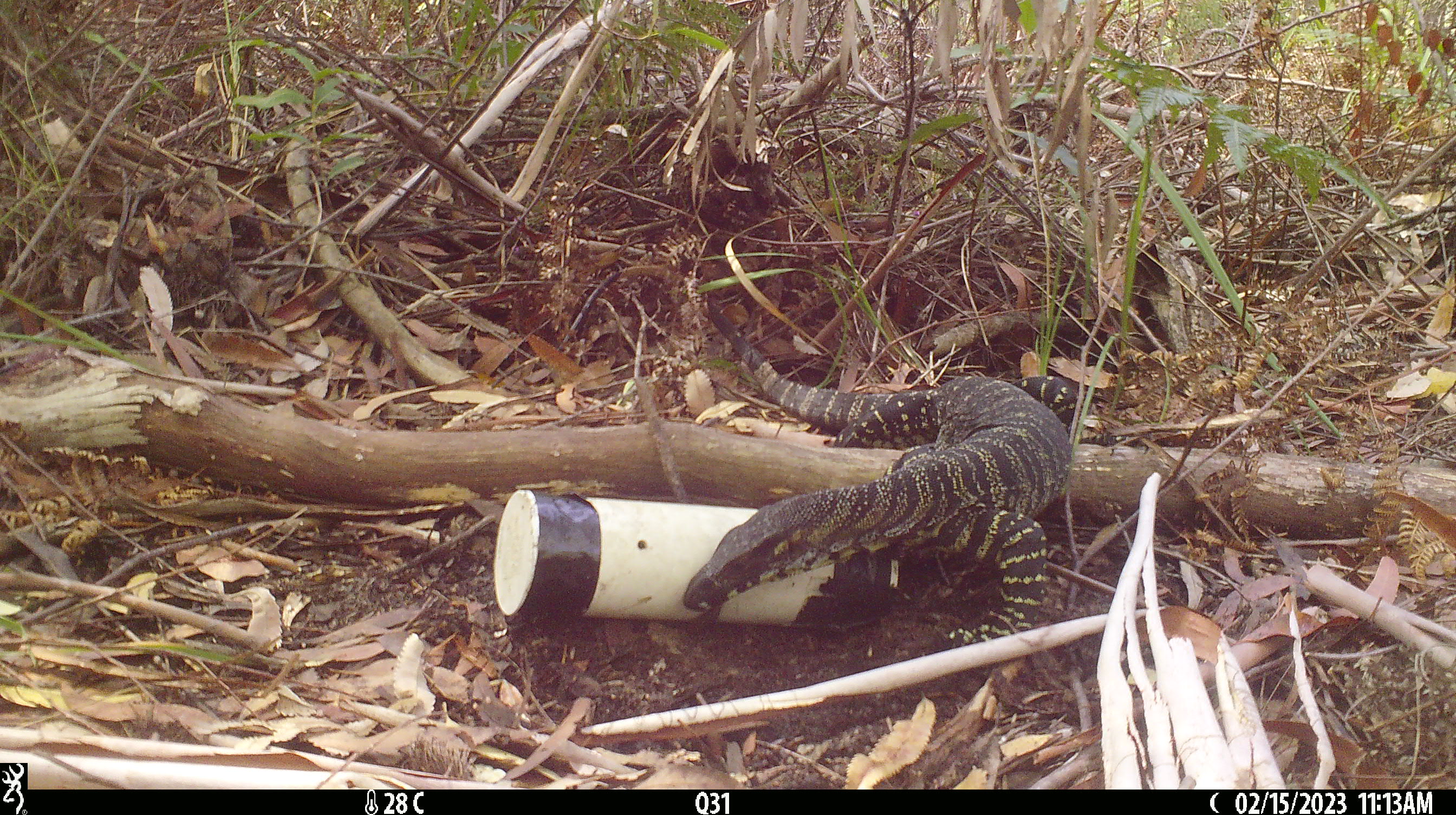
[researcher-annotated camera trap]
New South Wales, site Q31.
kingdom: Animalia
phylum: Chordata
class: Reptilia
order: Squamata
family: Varanidae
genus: Varanus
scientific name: Varanus varius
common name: lace monitor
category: goanna